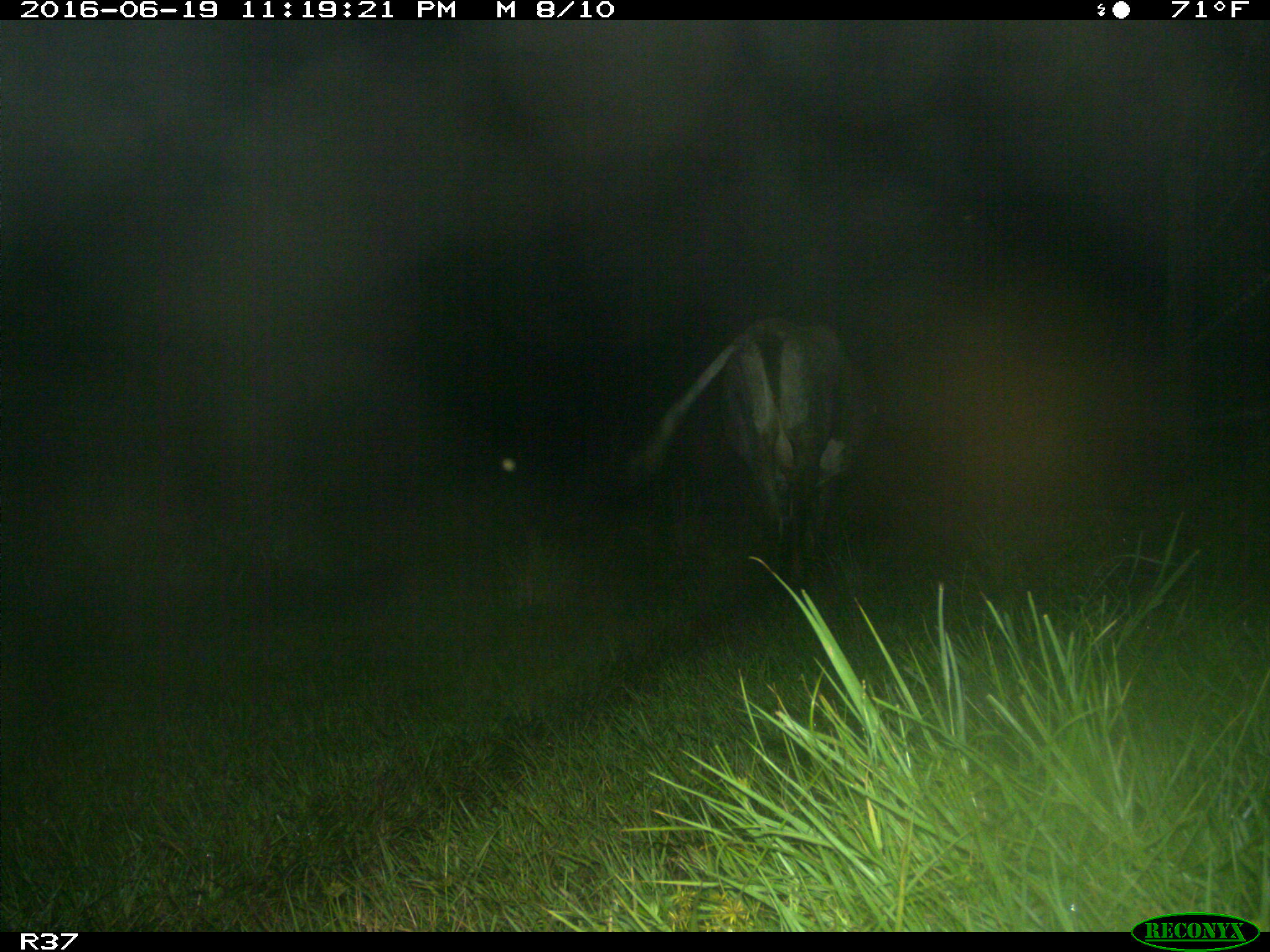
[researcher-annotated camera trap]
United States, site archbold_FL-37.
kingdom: Animalia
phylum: Chordata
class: Mammalia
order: Artiodactyla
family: Bovidae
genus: Bos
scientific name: Bos taurus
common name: domestic cow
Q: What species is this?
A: Bos taurus (domestic cow).